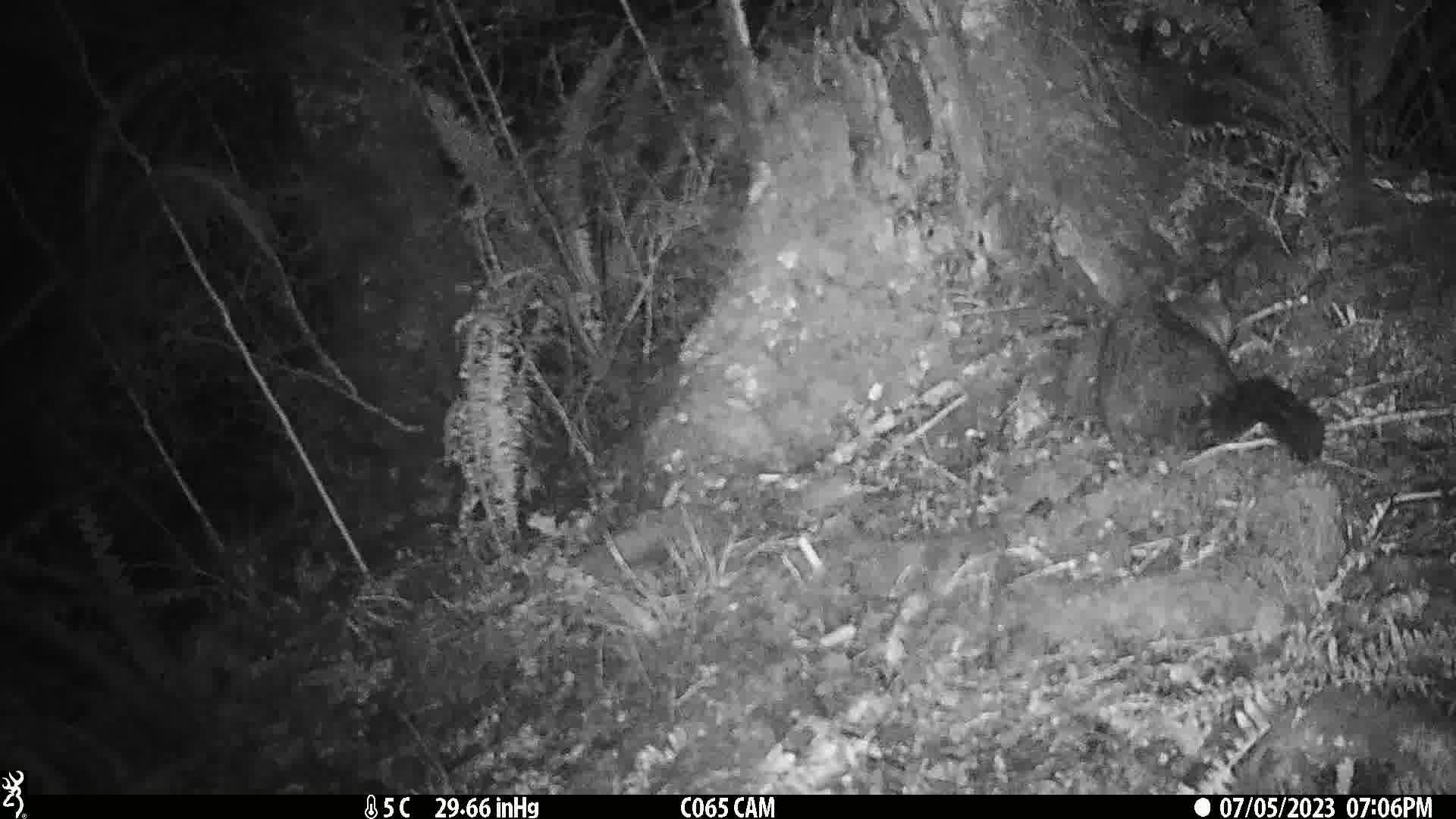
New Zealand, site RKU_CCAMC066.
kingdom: Animalia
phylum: Chordata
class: Mammalia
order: Diprotodontia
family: Phalangeridae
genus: Trichosurus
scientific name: Trichosurus vulpecula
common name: common brushtail possum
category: possum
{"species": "possum (common brushtail possum) (Trichosurus vulpecula)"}